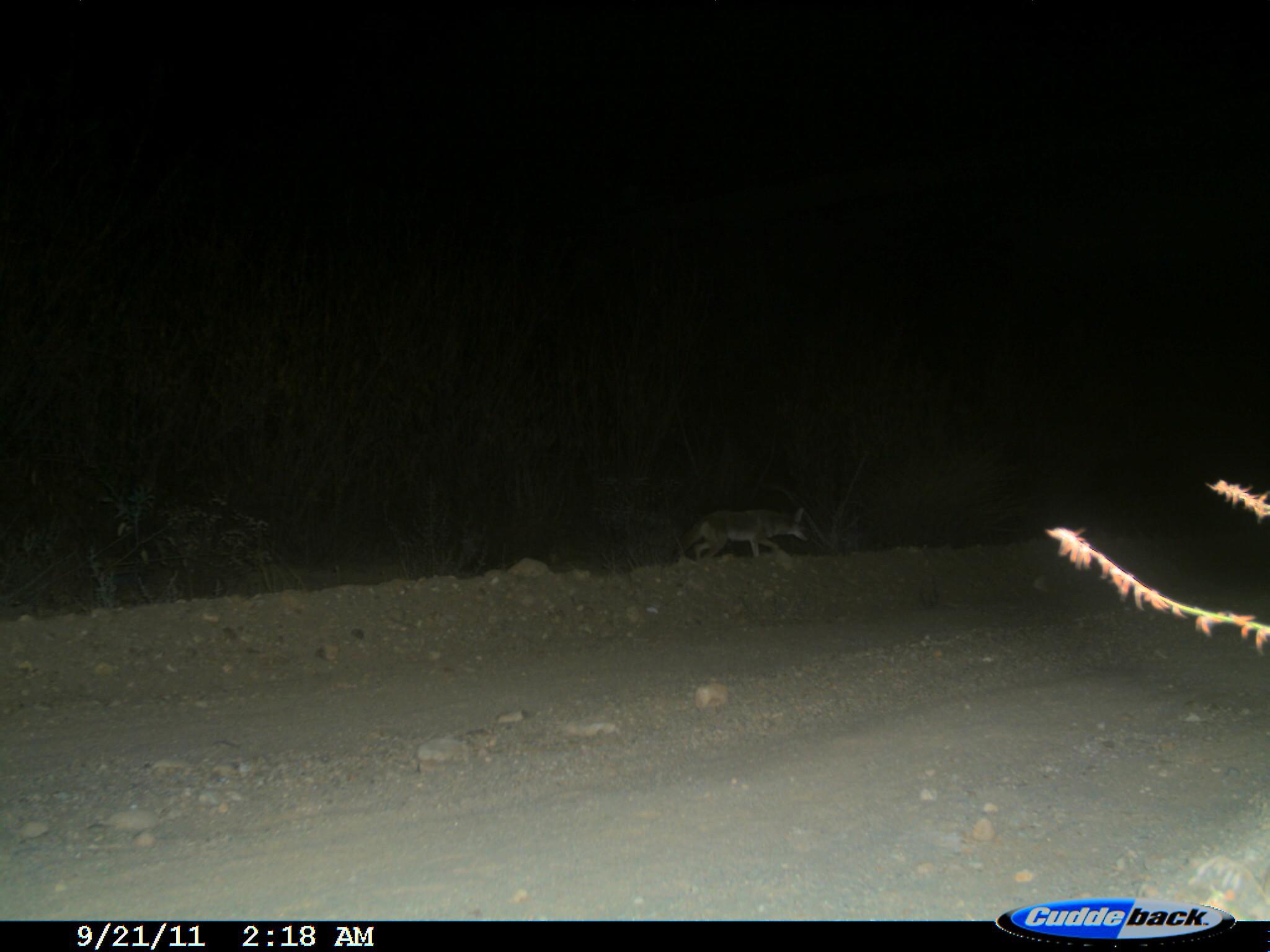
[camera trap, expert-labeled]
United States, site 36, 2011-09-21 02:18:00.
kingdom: Animalia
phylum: Chordata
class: Mammalia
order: Carnivora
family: Canidae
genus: Canis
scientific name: Canis latrans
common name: coyote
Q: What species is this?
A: Coyote (Canis latrans).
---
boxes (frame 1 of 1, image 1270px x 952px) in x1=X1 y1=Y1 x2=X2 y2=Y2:
coyote: x1=675 y1=501 x2=811 y2=572